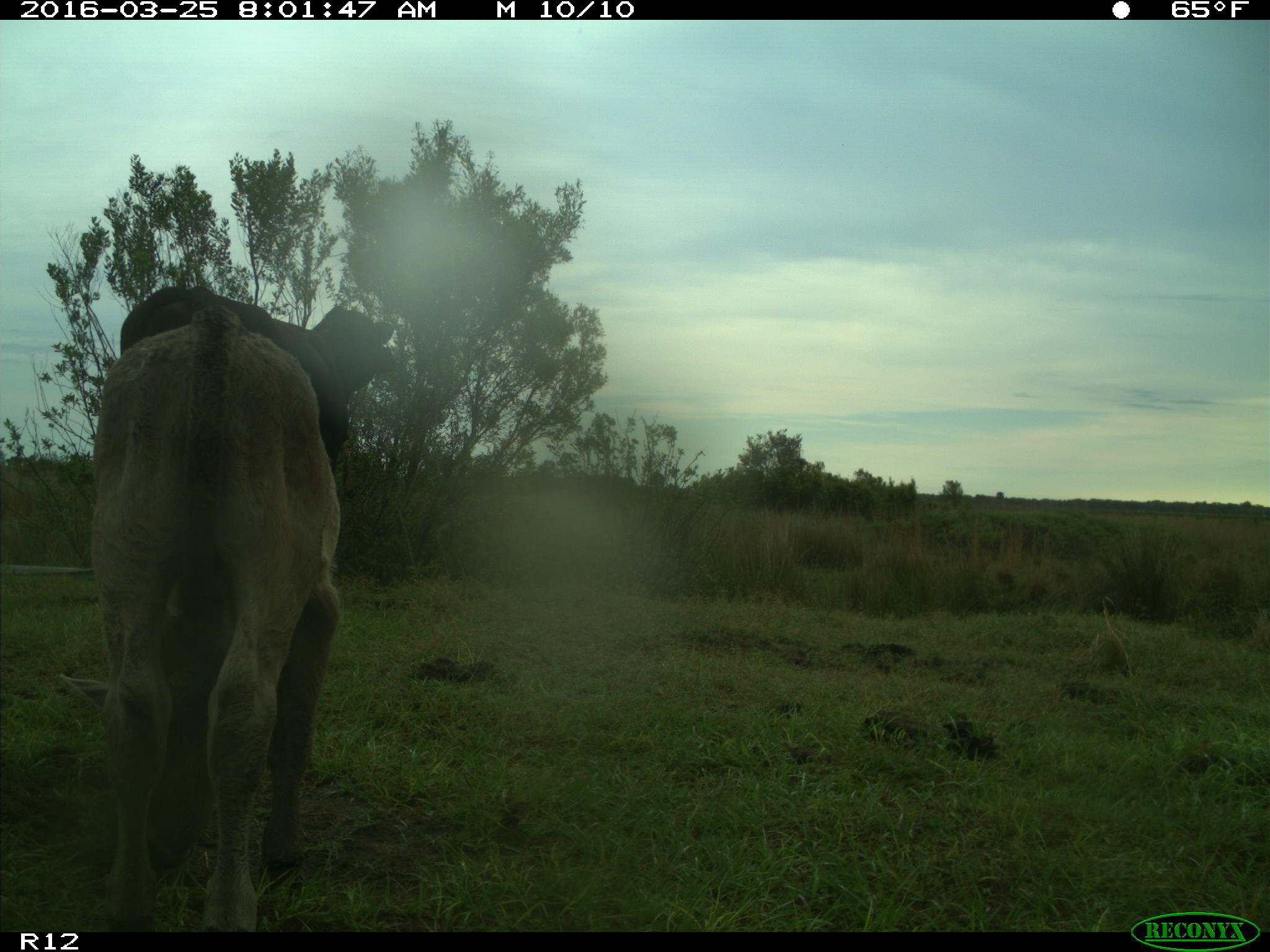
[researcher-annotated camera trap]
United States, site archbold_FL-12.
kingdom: Animalia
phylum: Chordata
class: Mammalia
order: Artiodactyla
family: Bovidae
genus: Bos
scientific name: Bos taurus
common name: domestic cow